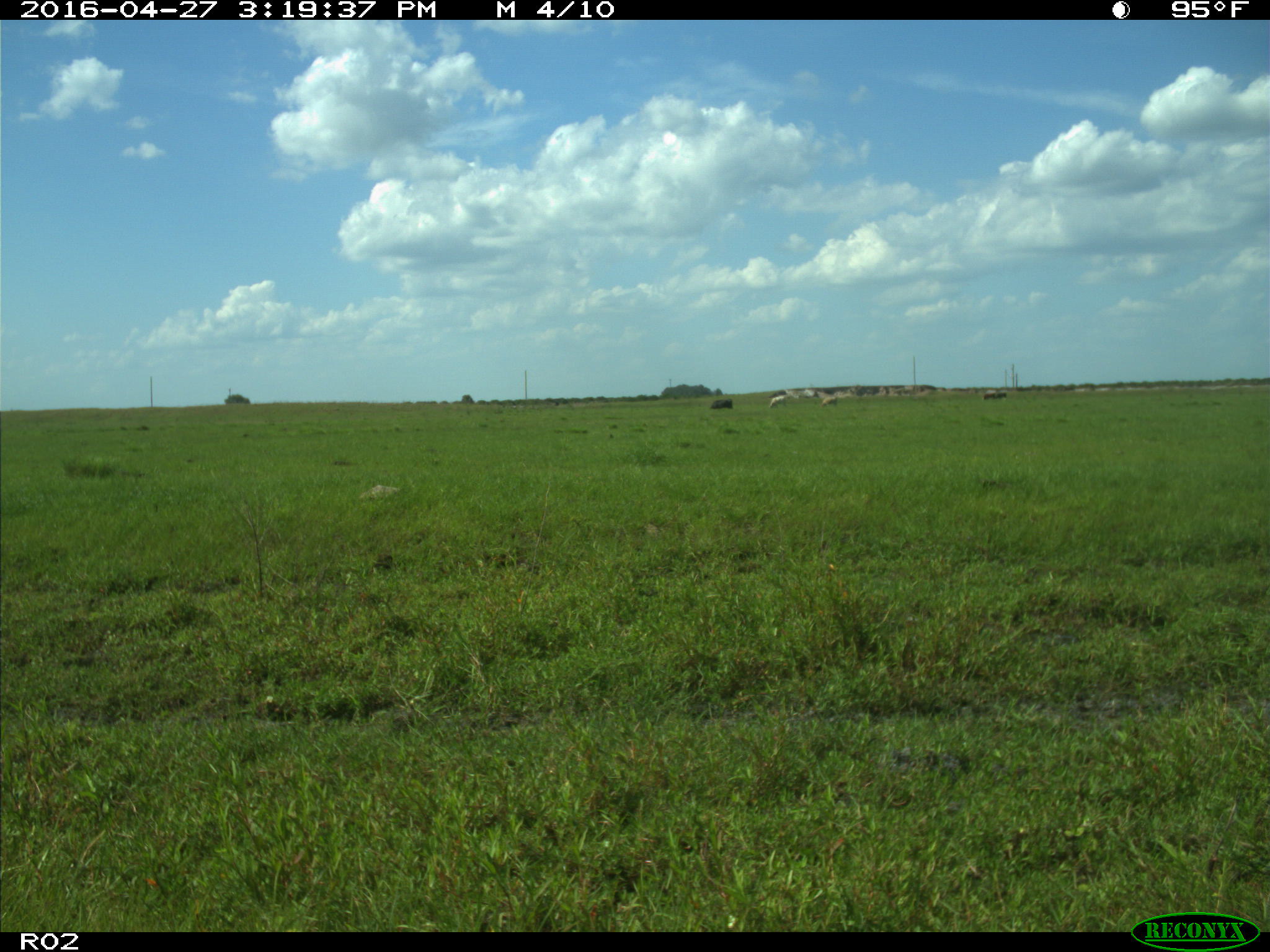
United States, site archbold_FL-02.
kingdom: Animalia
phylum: Chordata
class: Mammalia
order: Artiodactyla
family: Bovidae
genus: Bos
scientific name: Bos taurus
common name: domestic cow